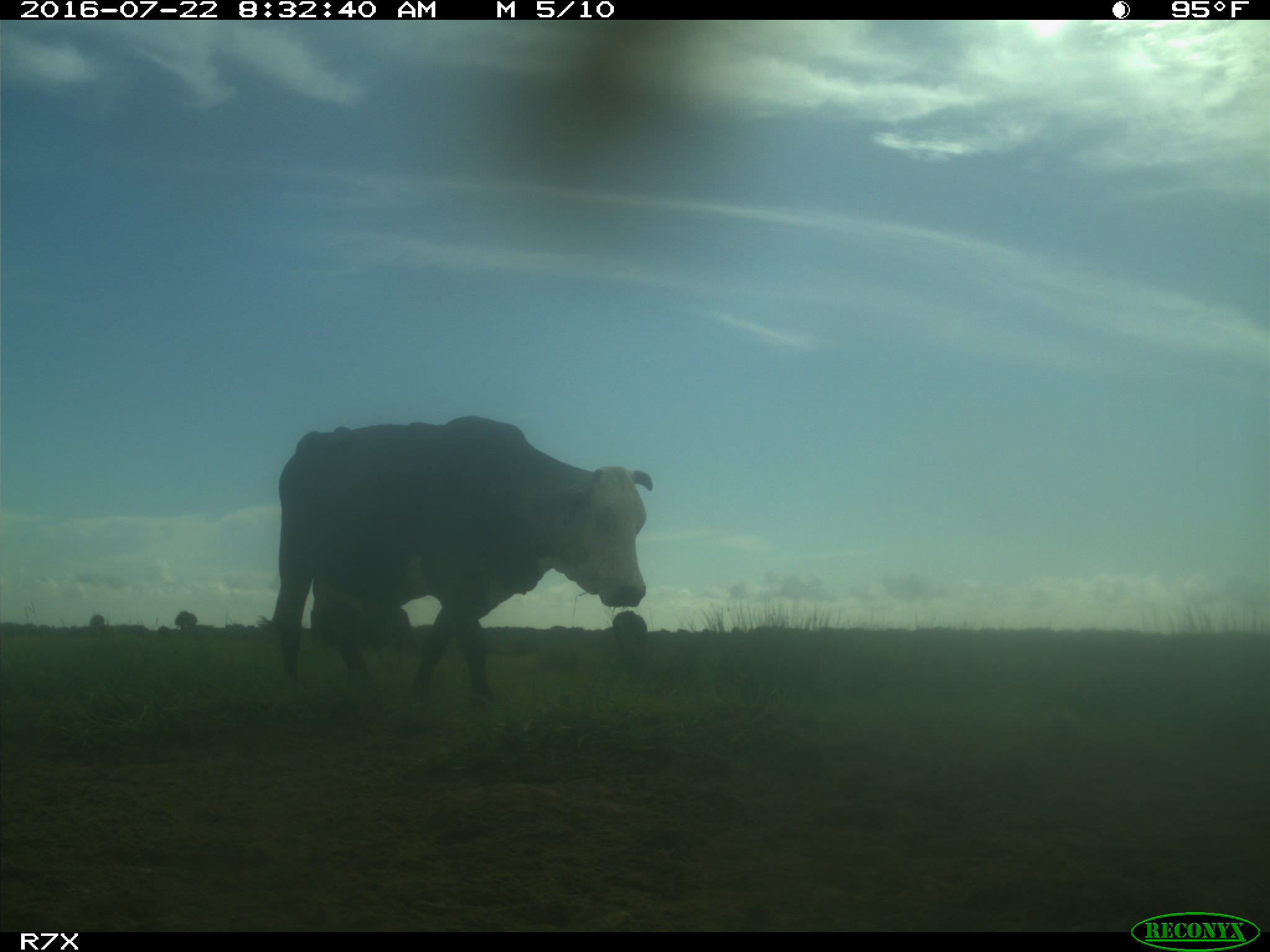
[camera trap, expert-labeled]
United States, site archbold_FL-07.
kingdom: Animalia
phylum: Chordata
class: Mammalia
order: Artiodactyla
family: Bovidae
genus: Bos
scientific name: Bos taurus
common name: domestic cow